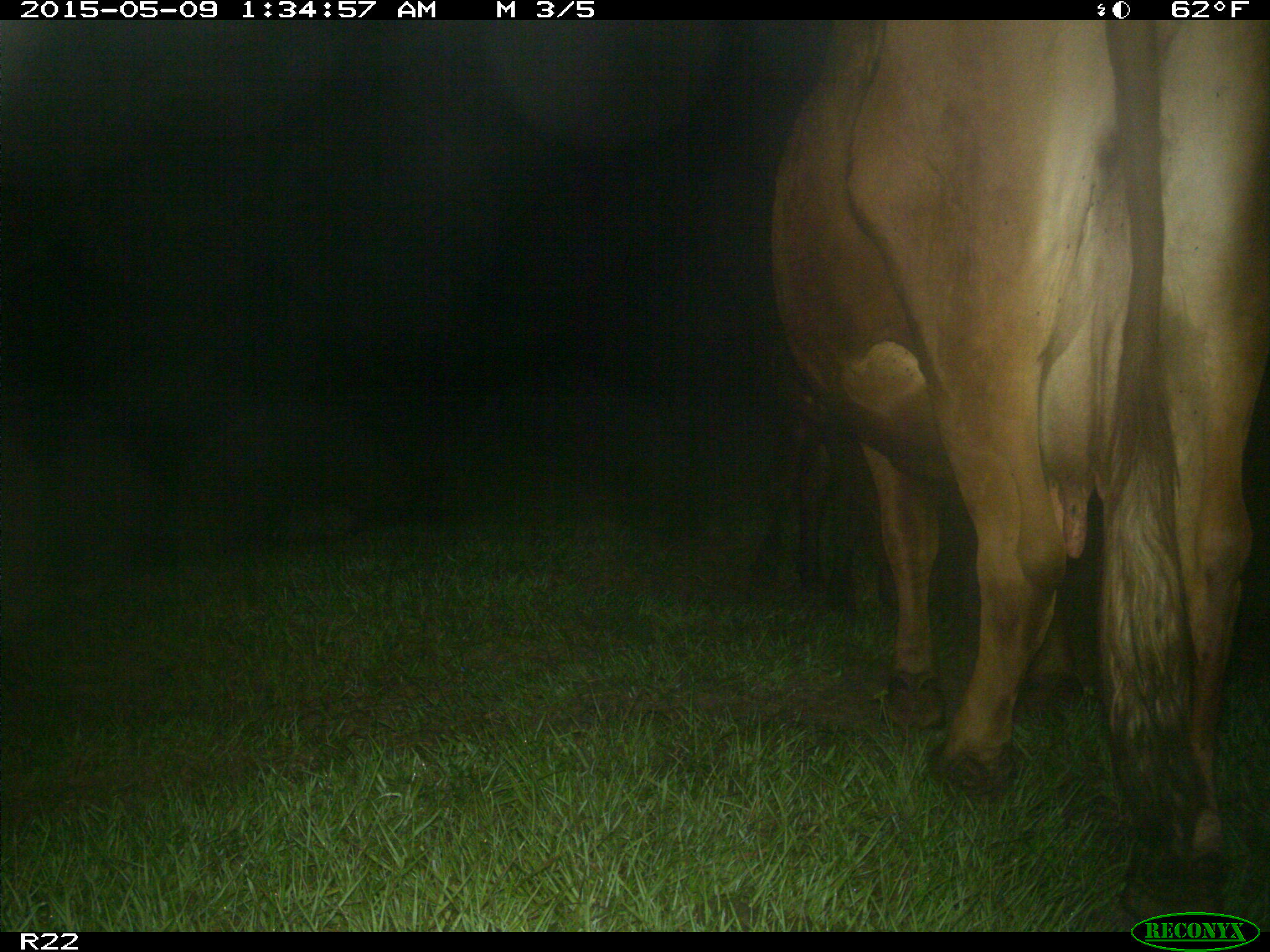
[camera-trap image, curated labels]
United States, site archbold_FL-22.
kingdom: Animalia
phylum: Chordata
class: Mammalia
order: Artiodactyla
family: Bovidae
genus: Bos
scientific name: Bos taurus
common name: domestic cow